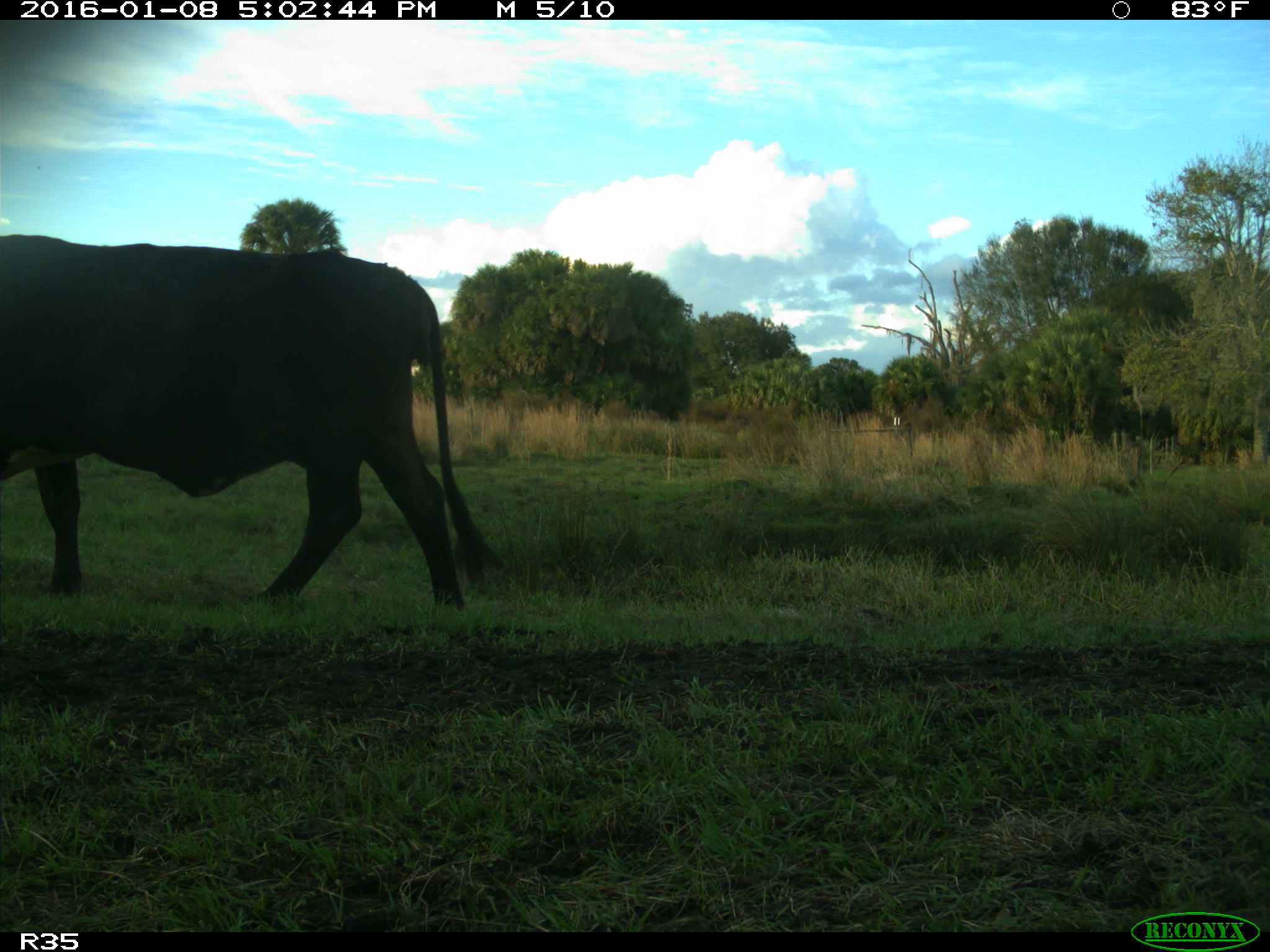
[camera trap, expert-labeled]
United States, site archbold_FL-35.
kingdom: Animalia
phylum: Chordata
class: Mammalia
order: Artiodactyla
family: Bovidae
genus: Bos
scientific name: Bos taurus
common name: domestic cow